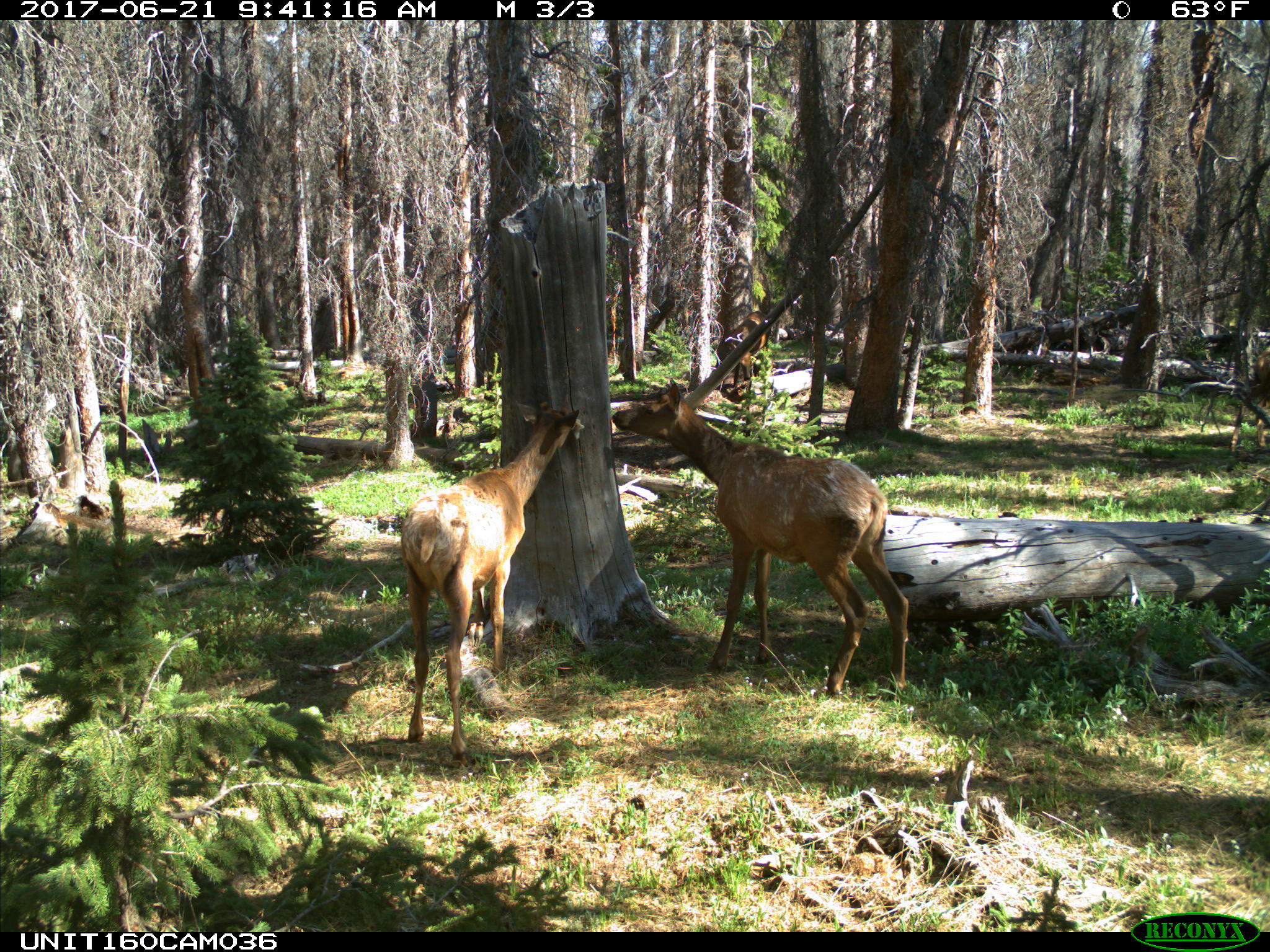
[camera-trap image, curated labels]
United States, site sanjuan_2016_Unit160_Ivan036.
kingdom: Animalia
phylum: Chordata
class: Mammalia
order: Artiodactyla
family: Cervidae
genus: Cervus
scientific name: Cervus elaphus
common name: red deer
Cervus elaphus (red deer).